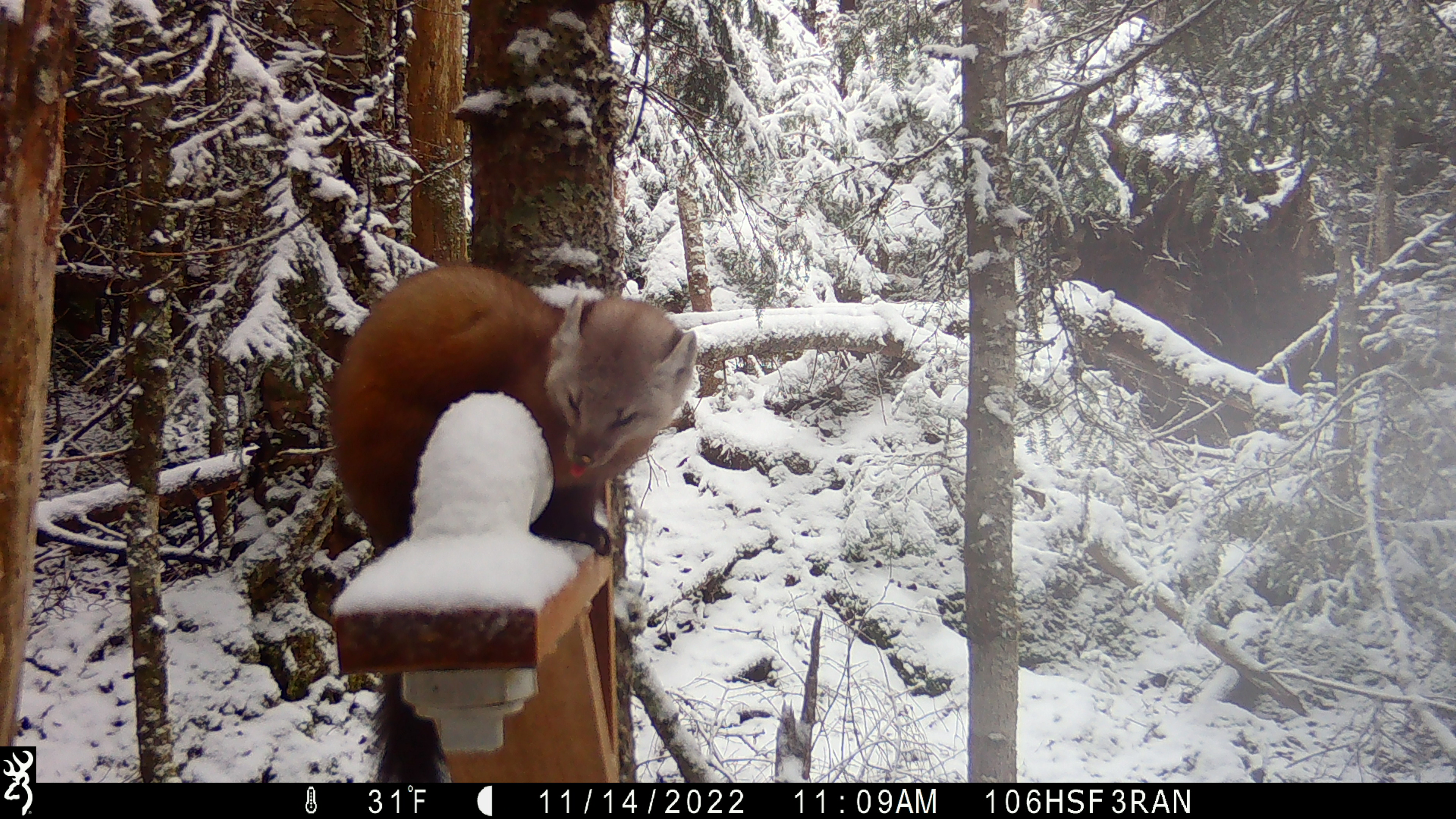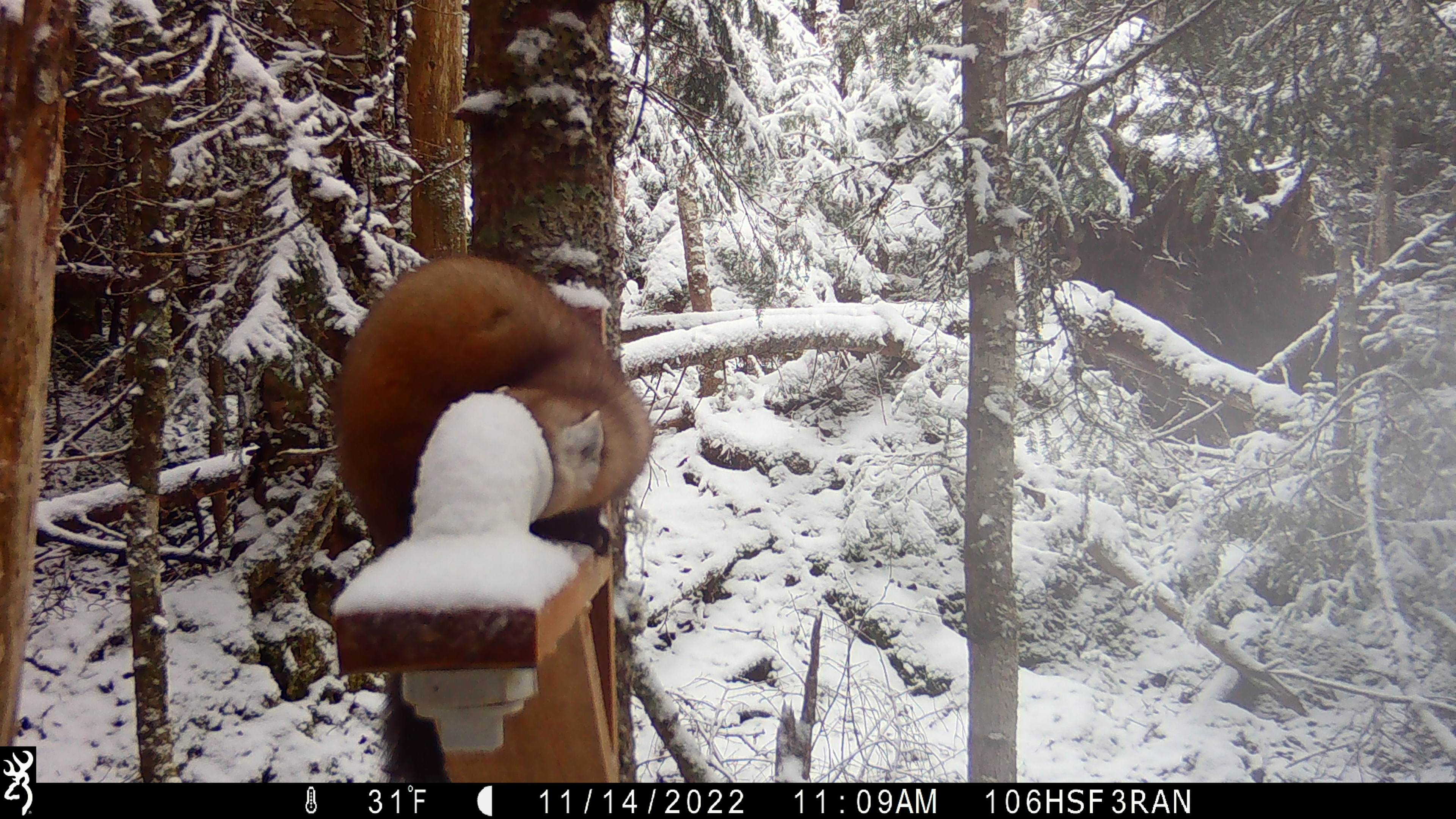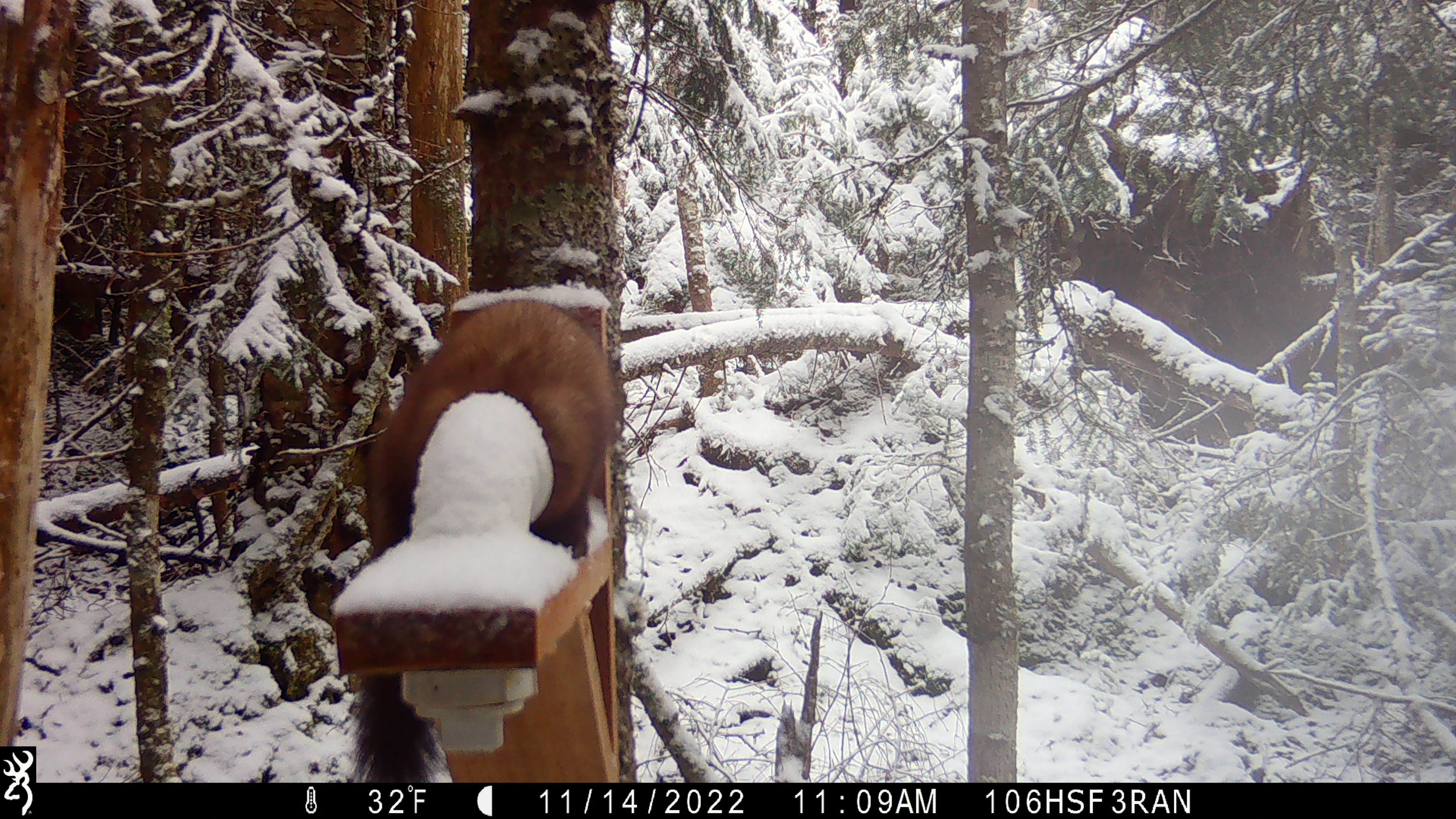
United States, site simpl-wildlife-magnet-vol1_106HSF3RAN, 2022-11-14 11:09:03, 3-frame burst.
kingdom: Animalia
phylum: Chordata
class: Mammalia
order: Carnivora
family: Mustelidae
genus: Martes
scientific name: Martes americana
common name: american marten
American marten (Martes americana).